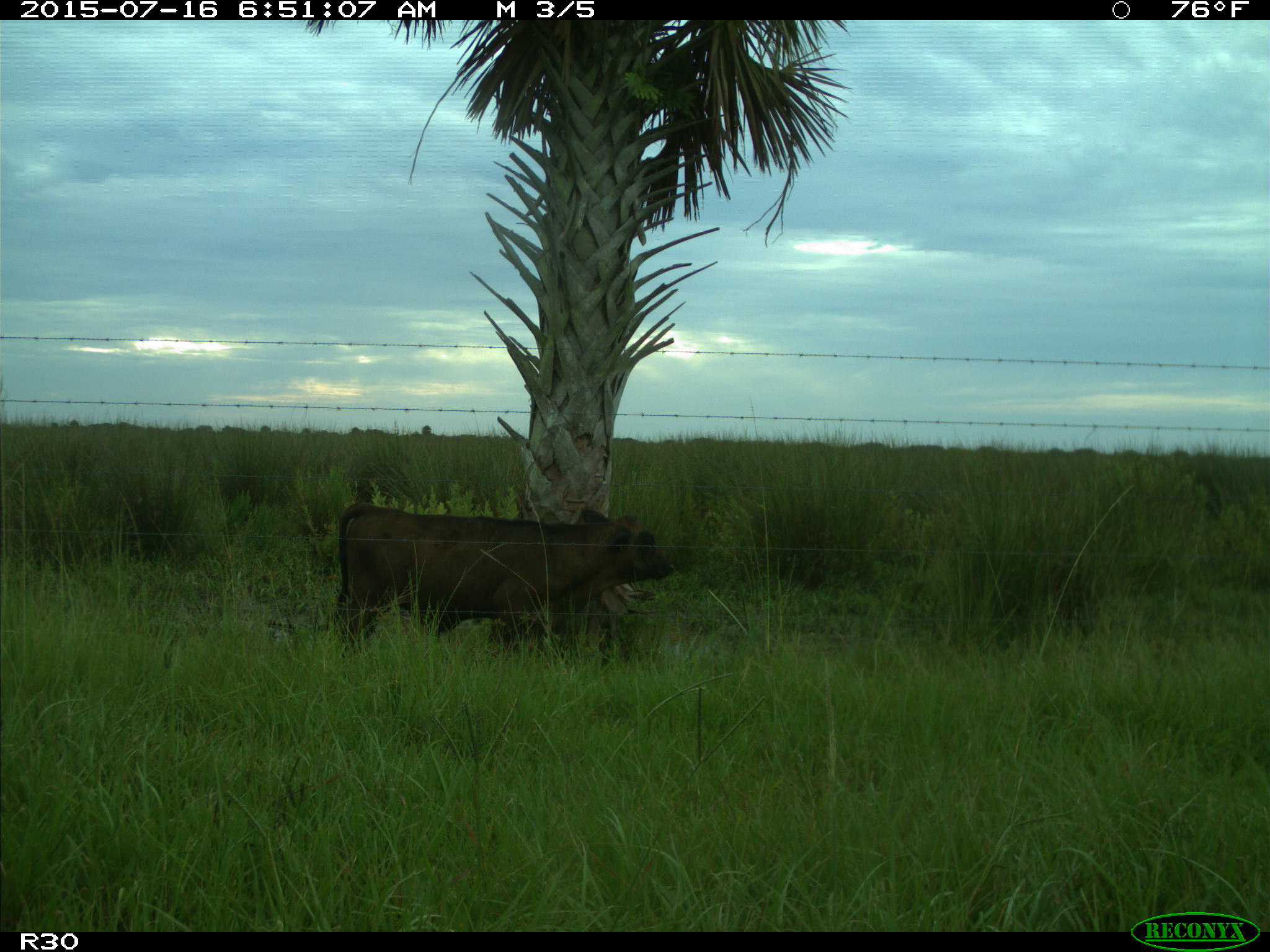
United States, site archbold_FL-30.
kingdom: Animalia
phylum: Chordata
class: Mammalia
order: Artiodactyla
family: Bovidae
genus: Bos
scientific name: Bos taurus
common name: domestic cow